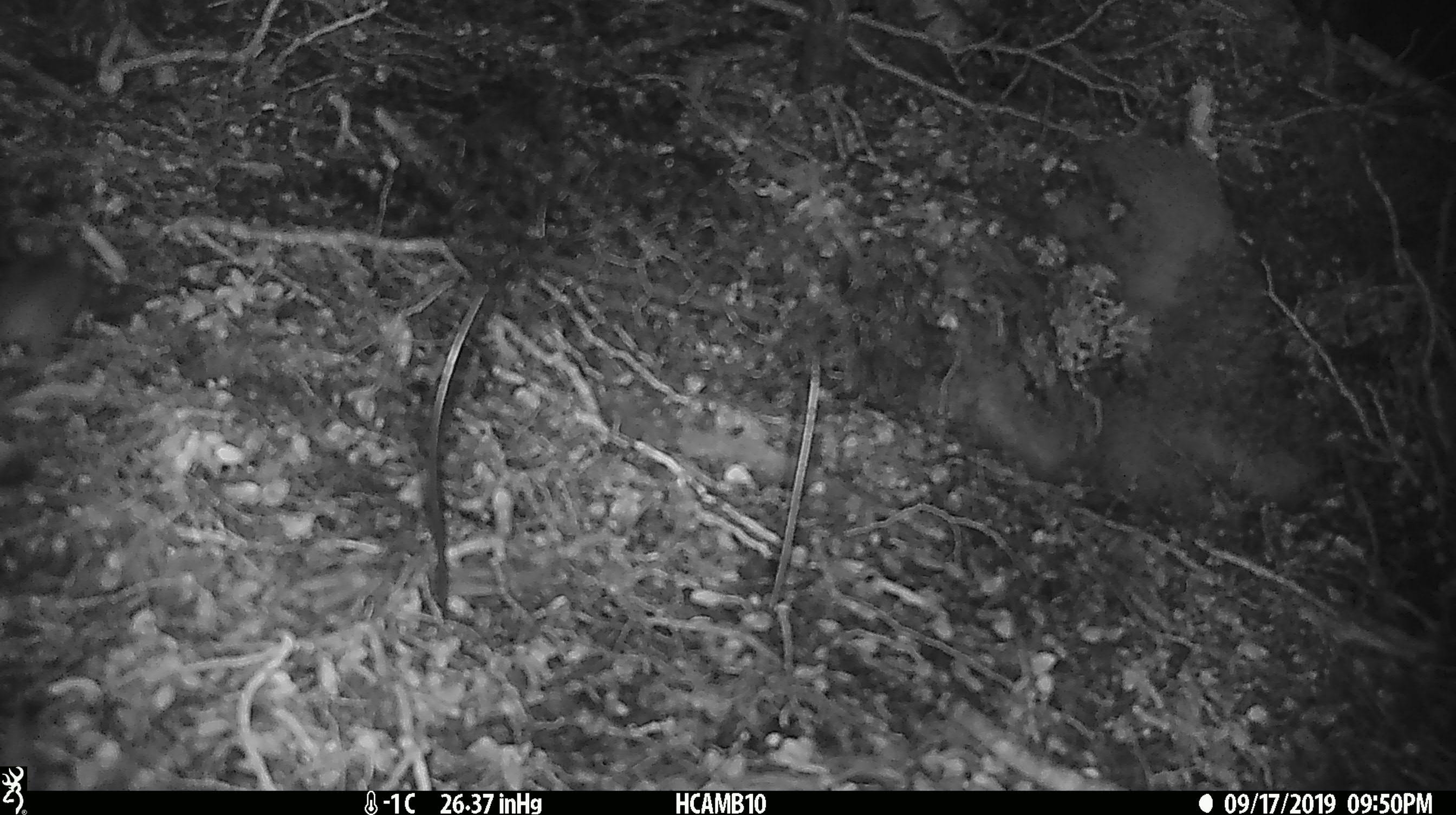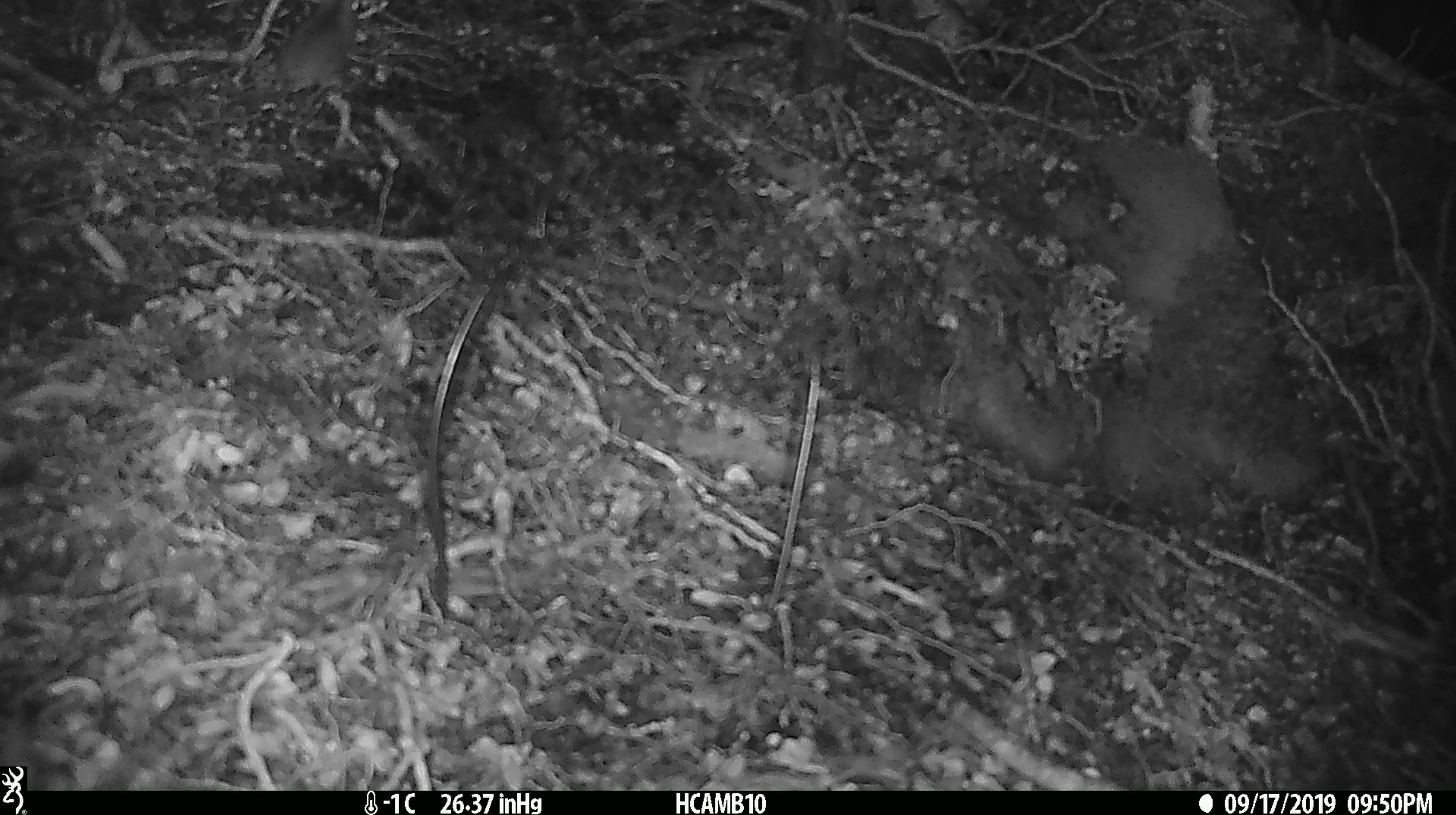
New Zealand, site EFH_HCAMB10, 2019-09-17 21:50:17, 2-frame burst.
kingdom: Animalia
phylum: Chordata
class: Mammalia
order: Rodentia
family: Muridae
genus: Mus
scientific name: Mus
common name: mouse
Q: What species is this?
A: Mouse (Mus).